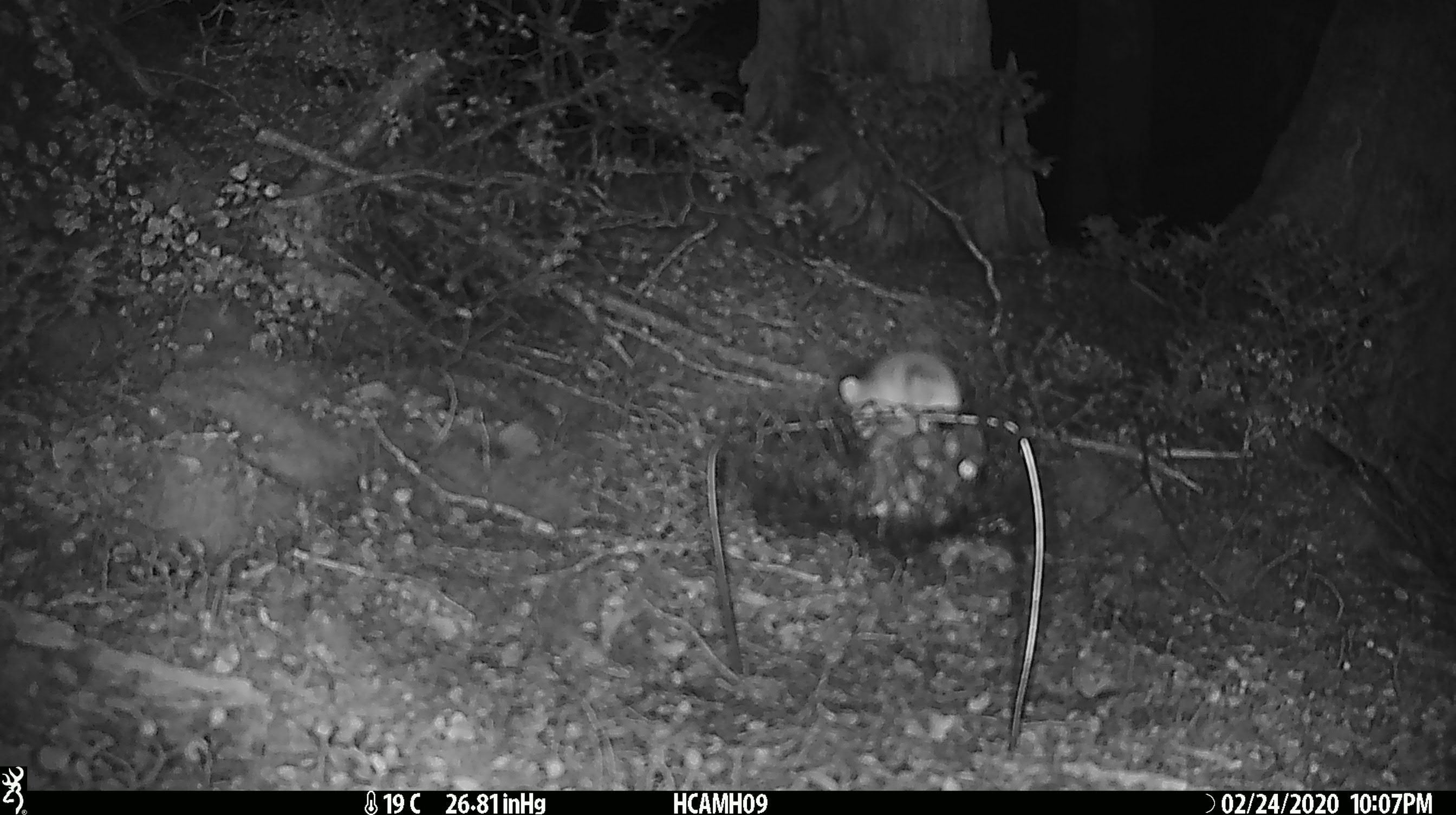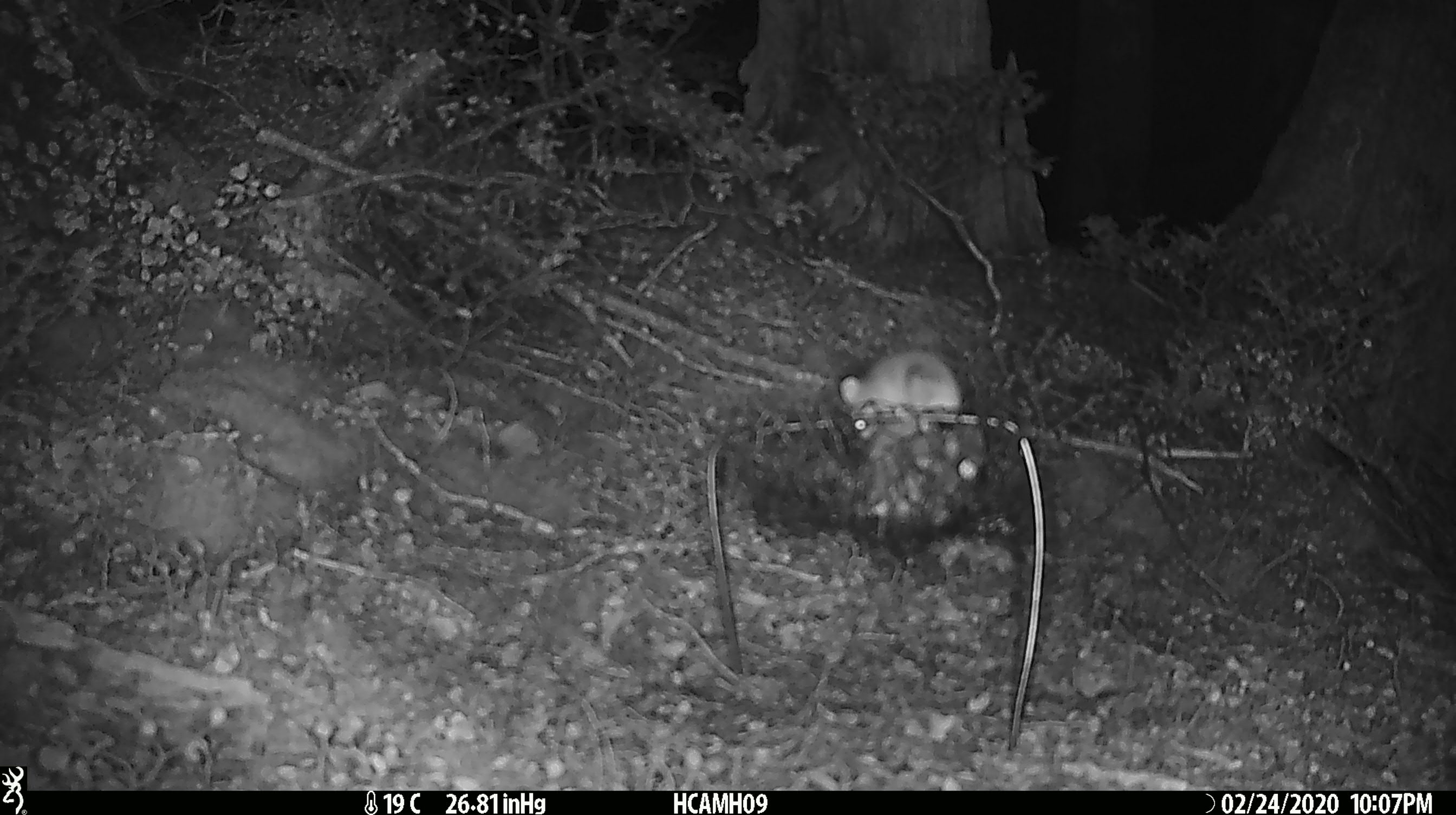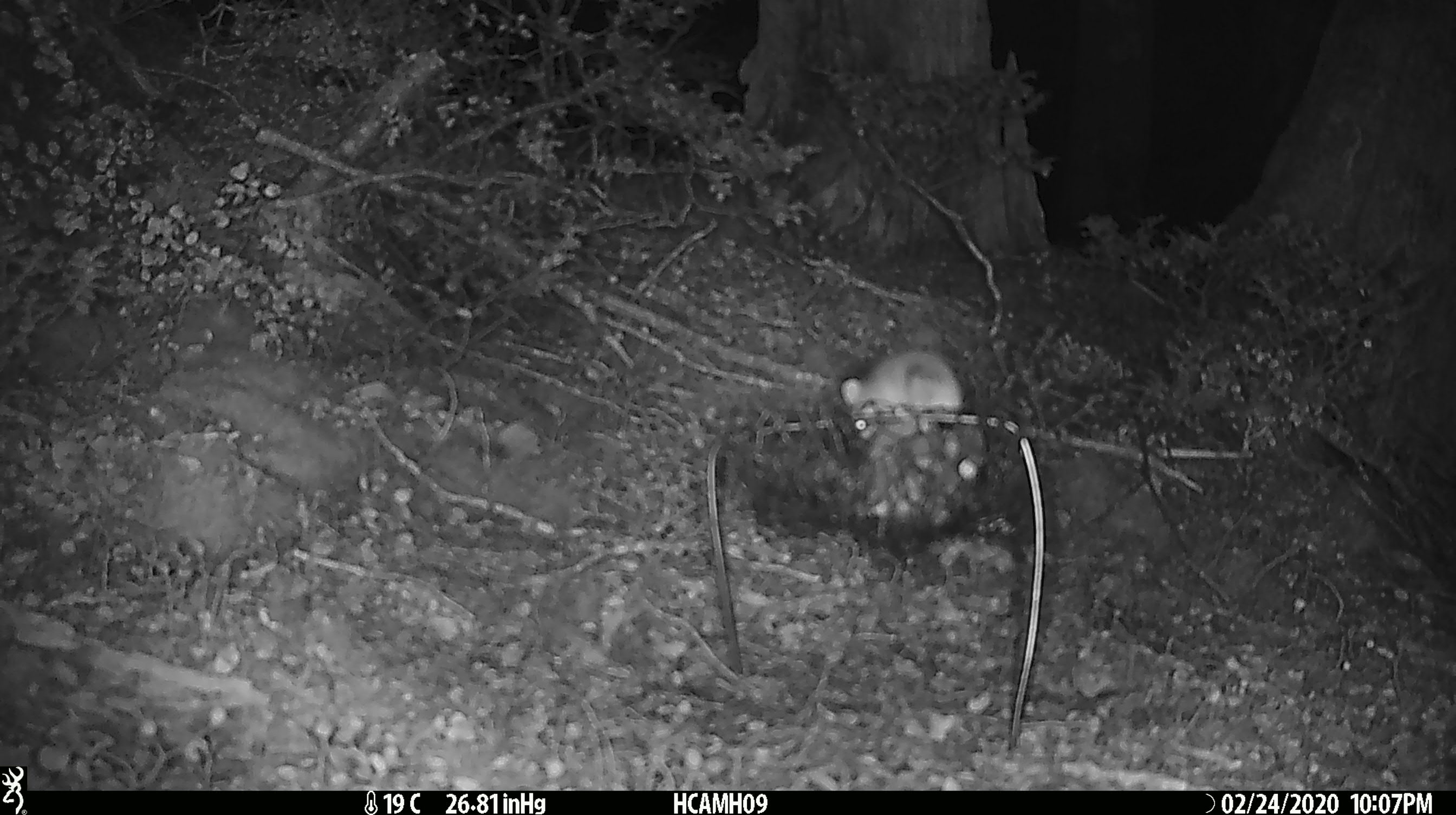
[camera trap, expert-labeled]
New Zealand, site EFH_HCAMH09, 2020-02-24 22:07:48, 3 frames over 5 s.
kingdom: Animalia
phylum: Chordata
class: Mammalia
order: Rodentia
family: Muridae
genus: Mus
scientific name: Mus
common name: mouse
Mouse (Mus).